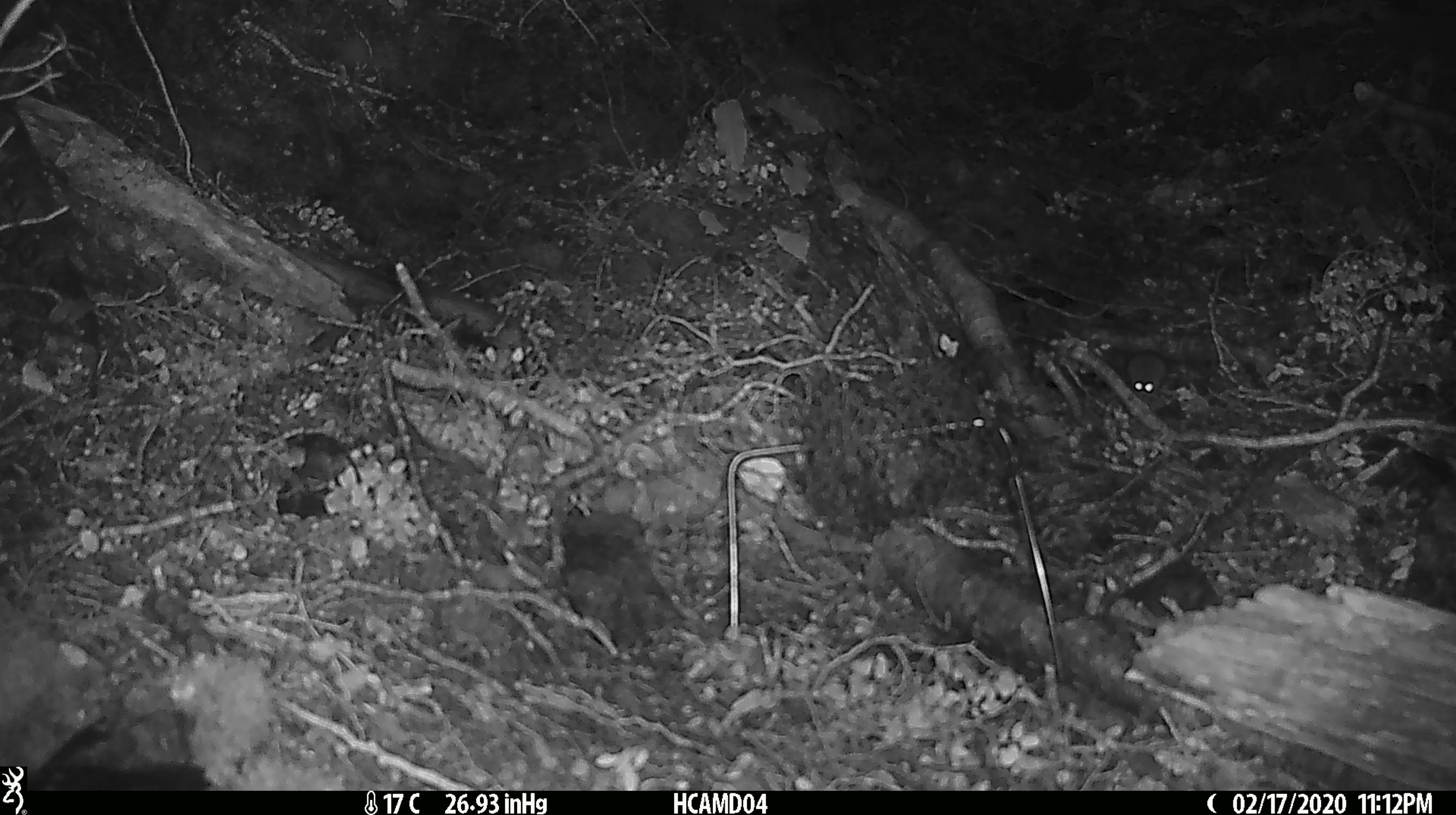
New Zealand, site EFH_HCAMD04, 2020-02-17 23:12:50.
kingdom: Animalia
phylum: Chordata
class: Mammalia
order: Rodentia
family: Muridae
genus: Mus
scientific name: Mus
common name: mouse